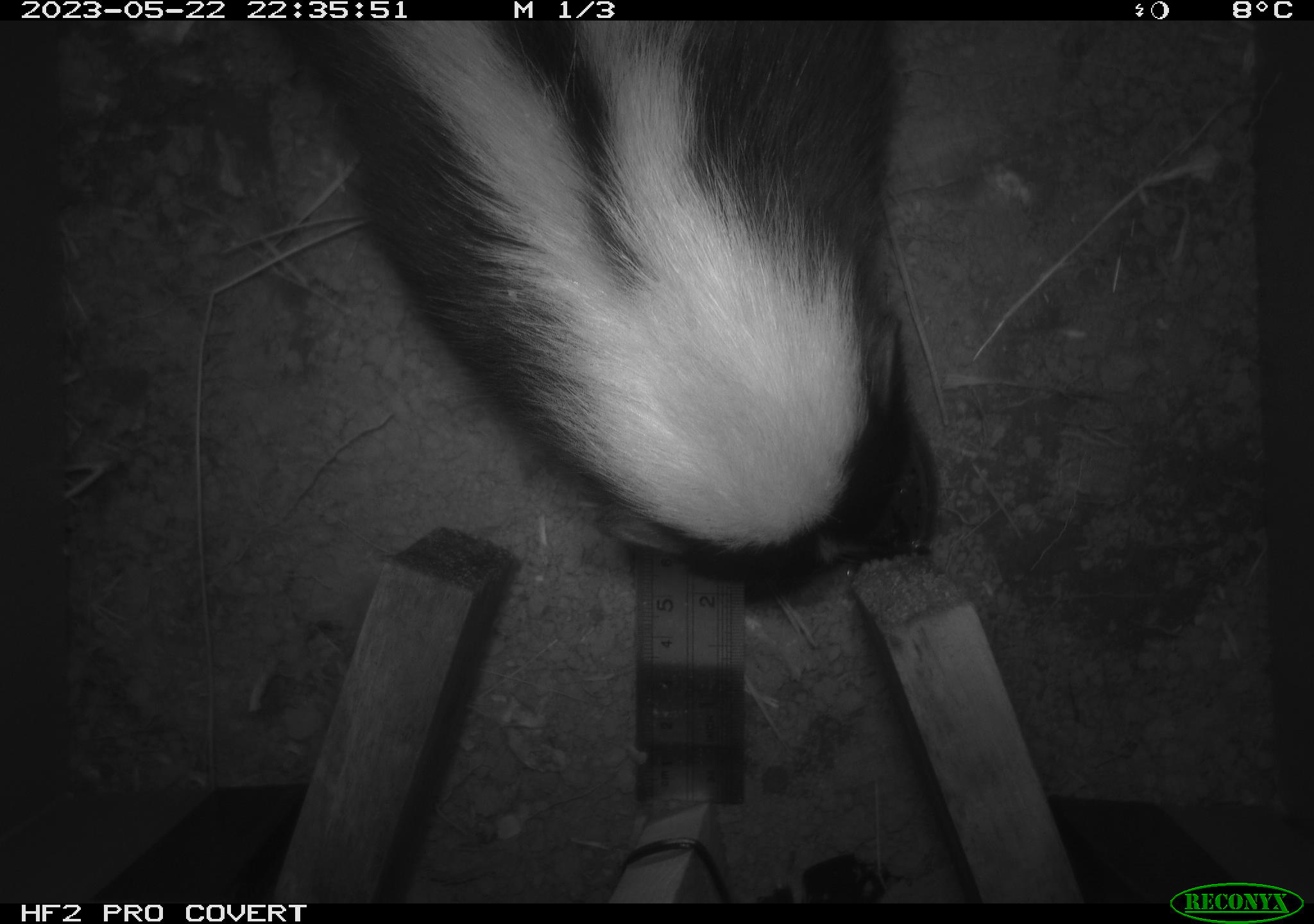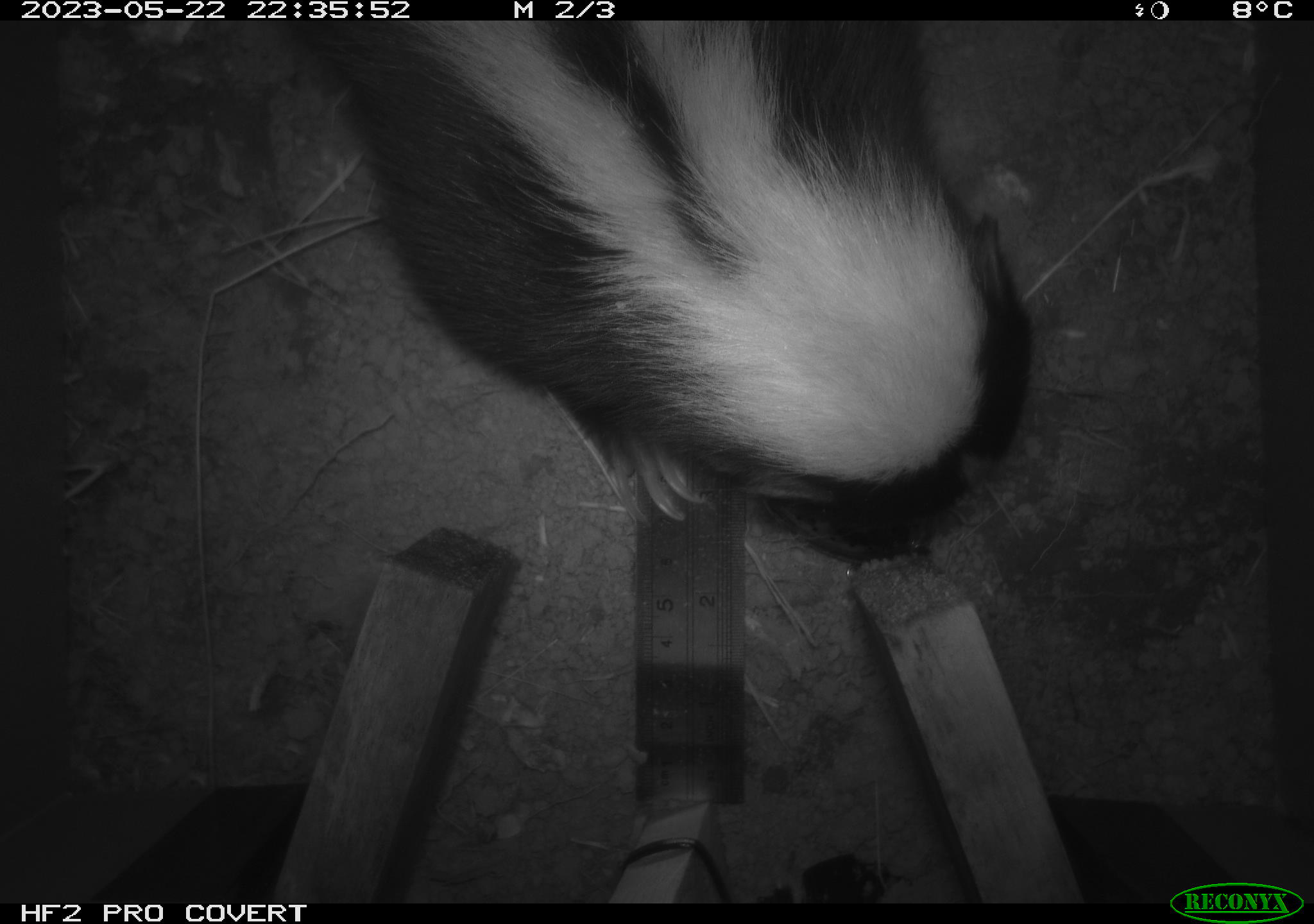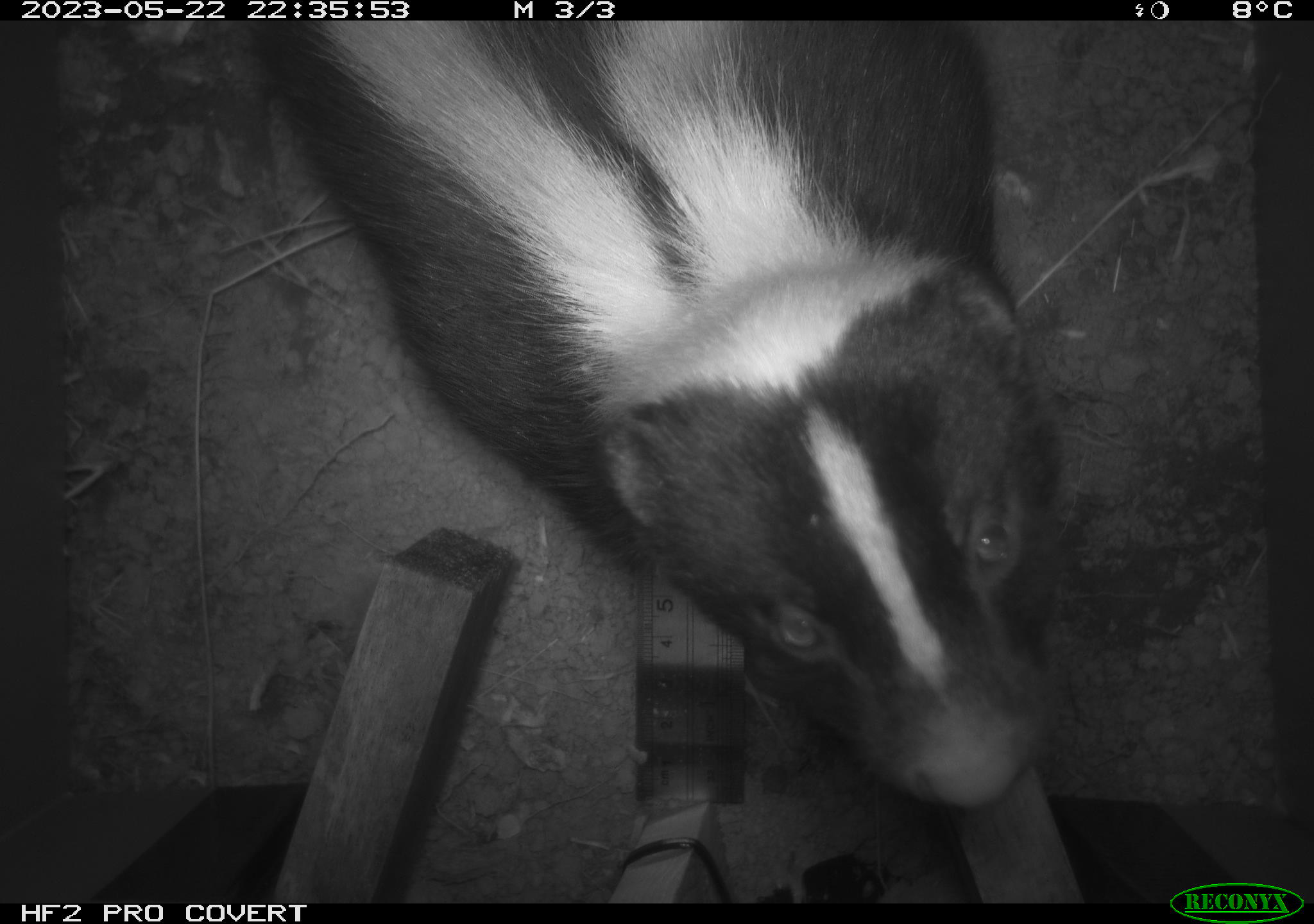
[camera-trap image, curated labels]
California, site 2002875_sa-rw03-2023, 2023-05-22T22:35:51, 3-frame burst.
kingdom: Animalia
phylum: Chordata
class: Mammalia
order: Carnivora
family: Mephitidae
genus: Mephitis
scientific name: Mephitis mephitis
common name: striped skunk